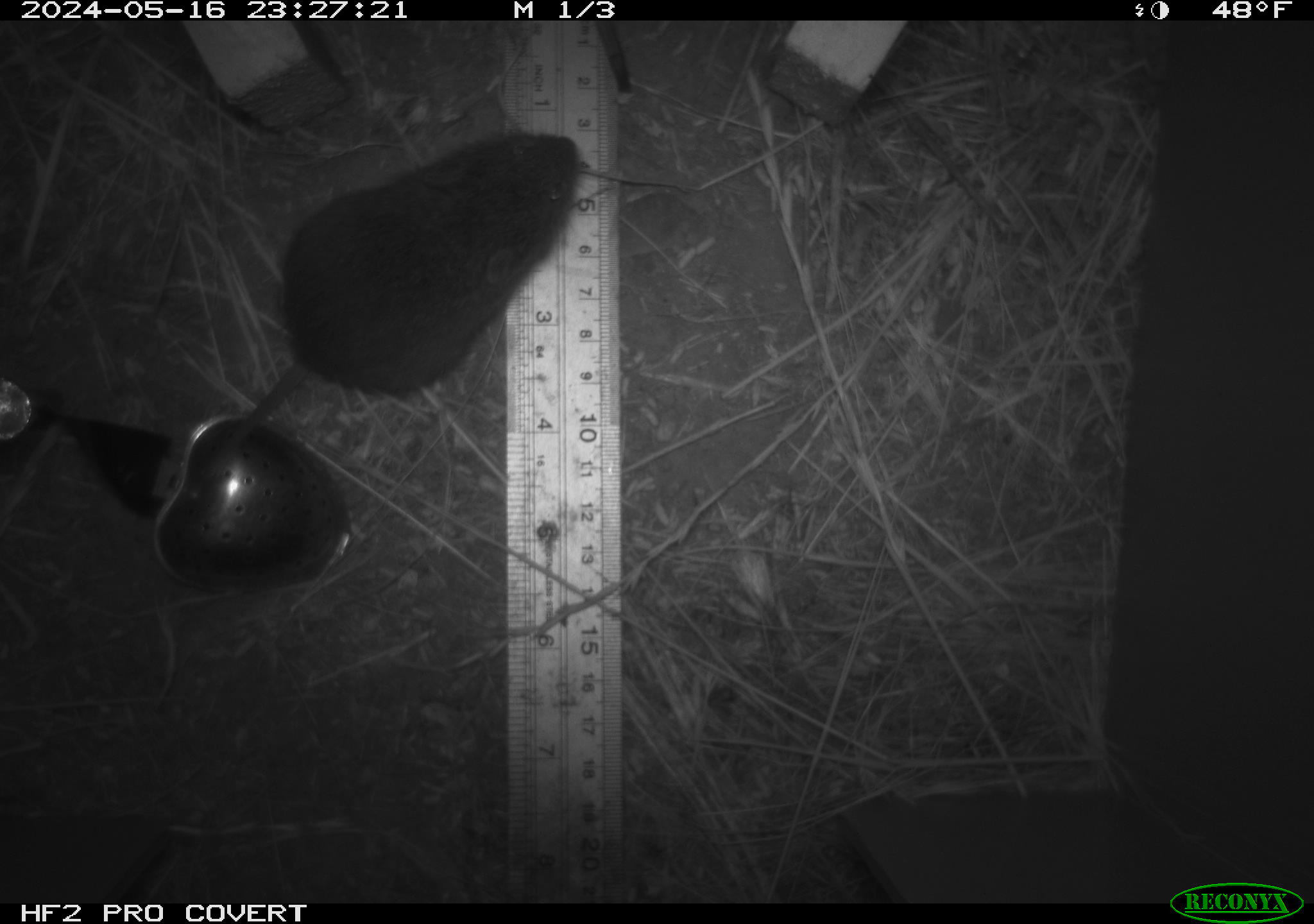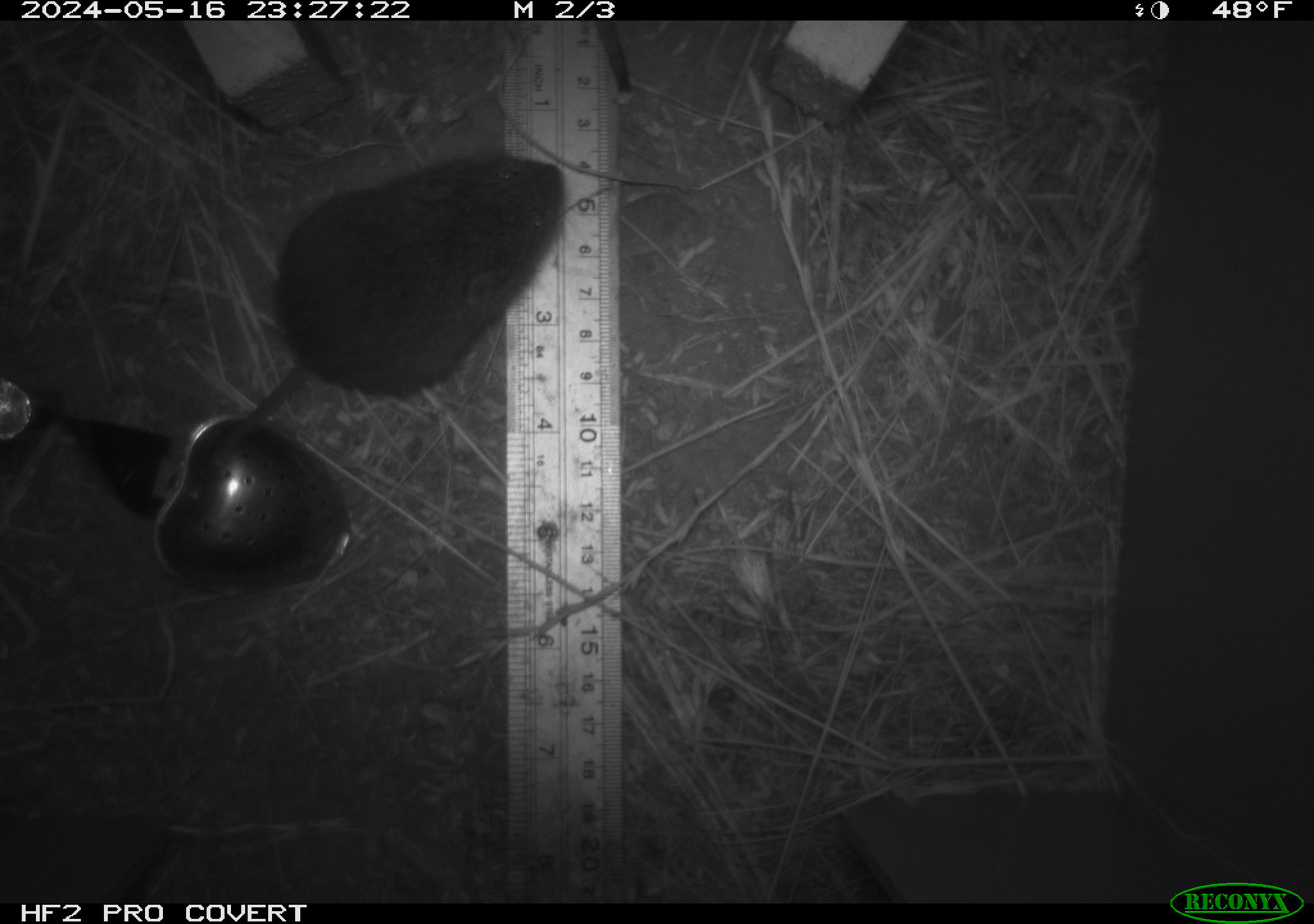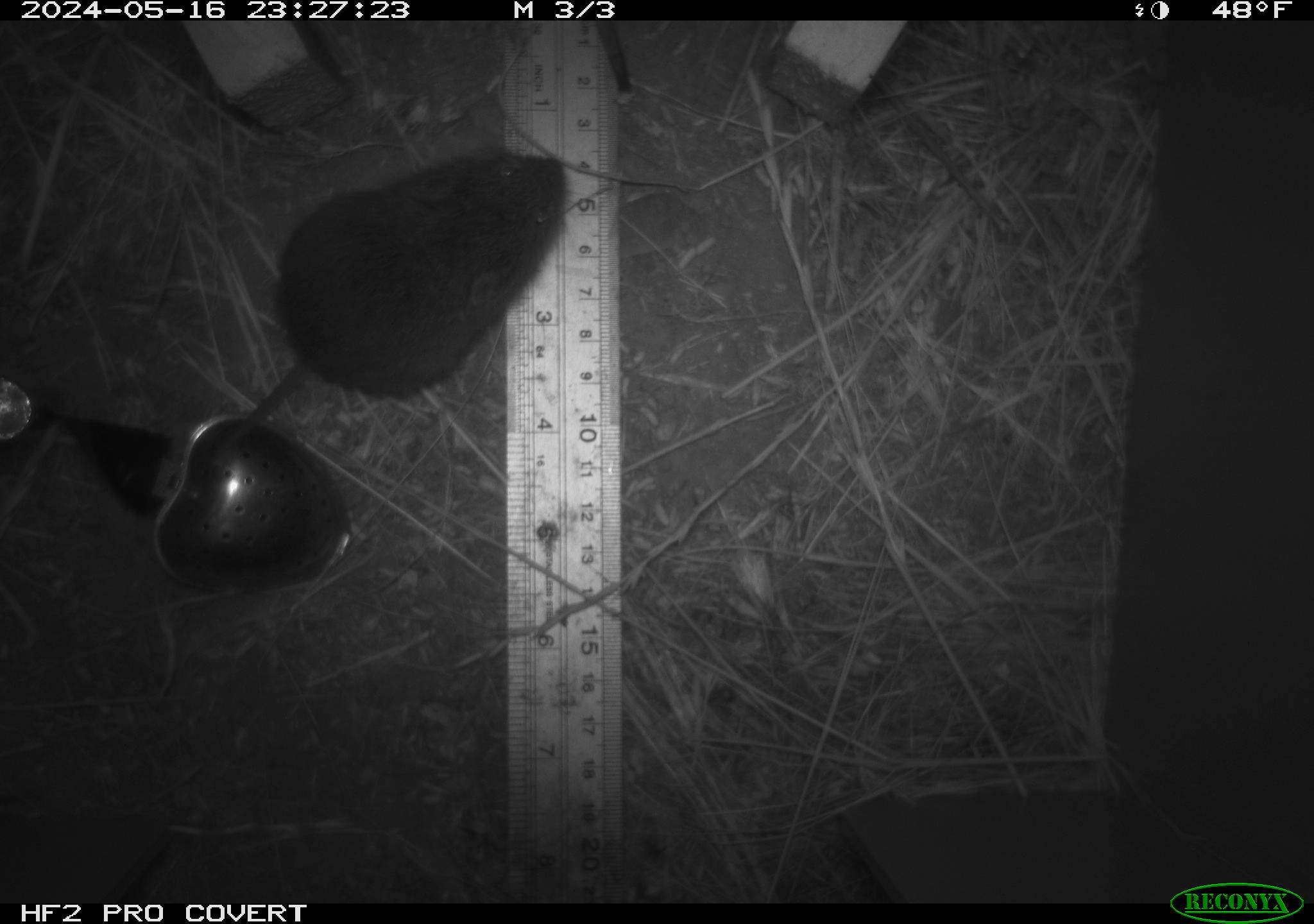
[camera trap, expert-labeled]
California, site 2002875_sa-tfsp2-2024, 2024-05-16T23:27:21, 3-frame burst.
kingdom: Animalia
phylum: Chordata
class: Mammalia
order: Rodentia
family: Cricetidae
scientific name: Arvicolinae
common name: voles, lemmings, and muskrats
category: arvicolinae subfamily